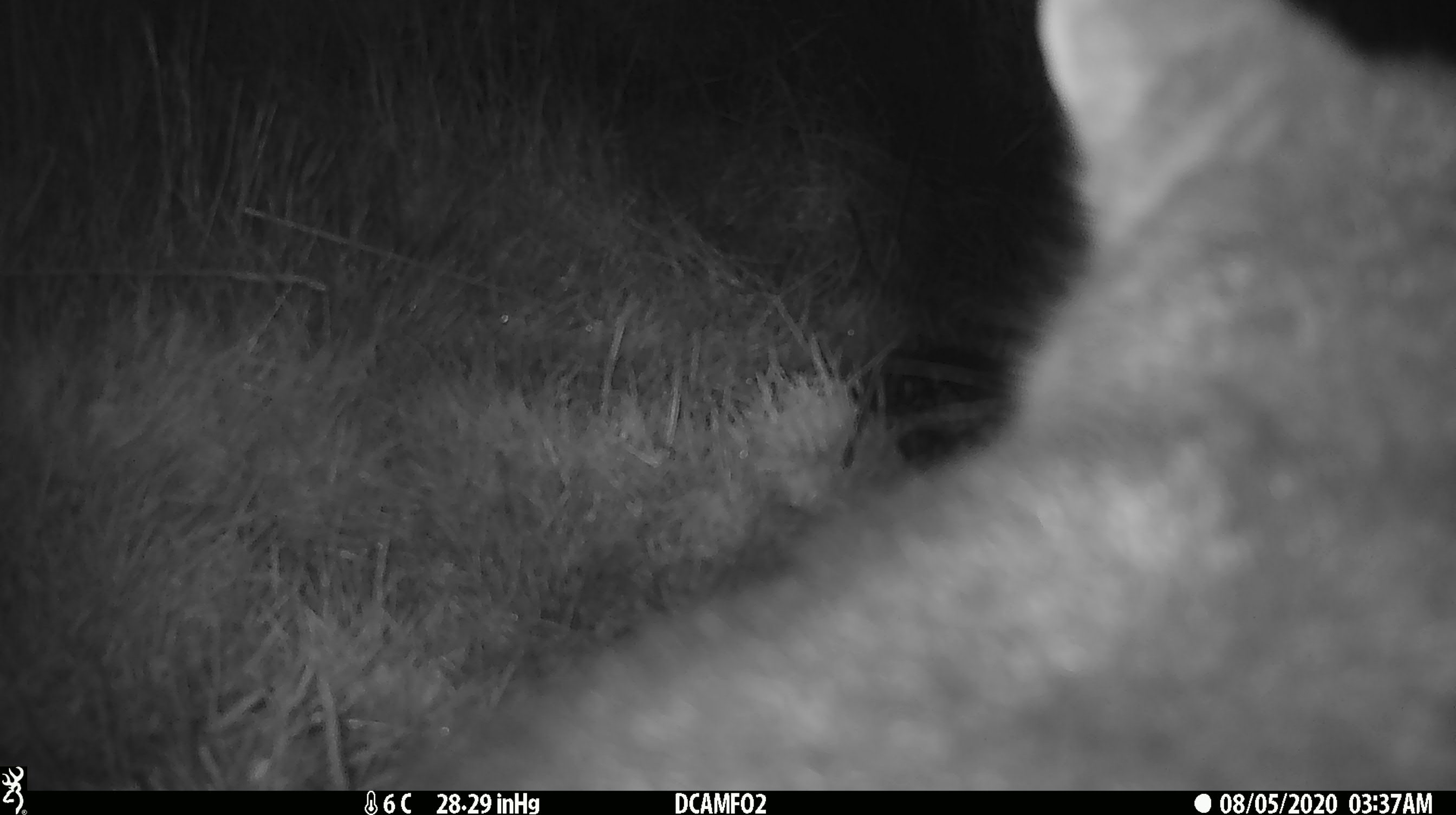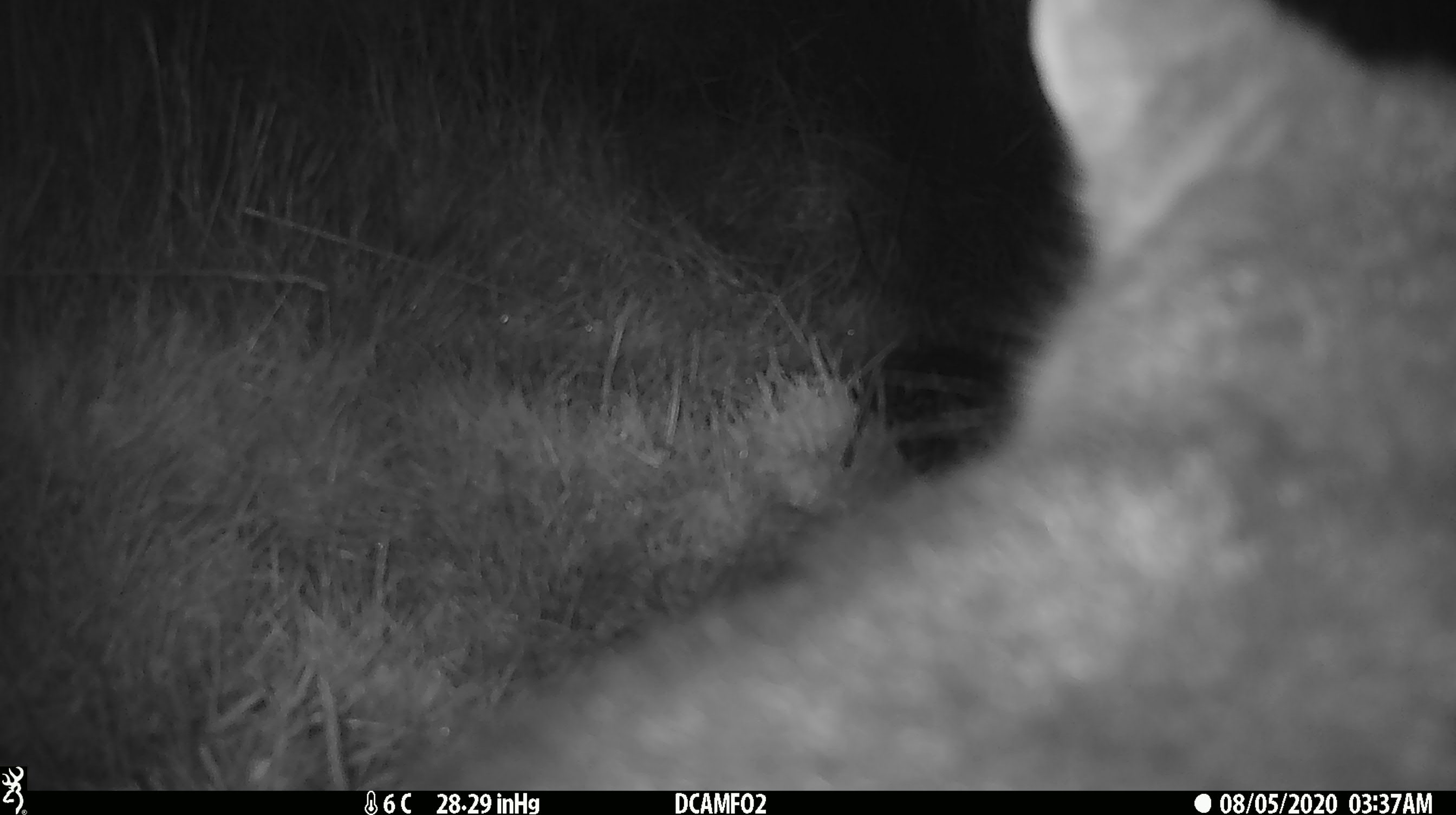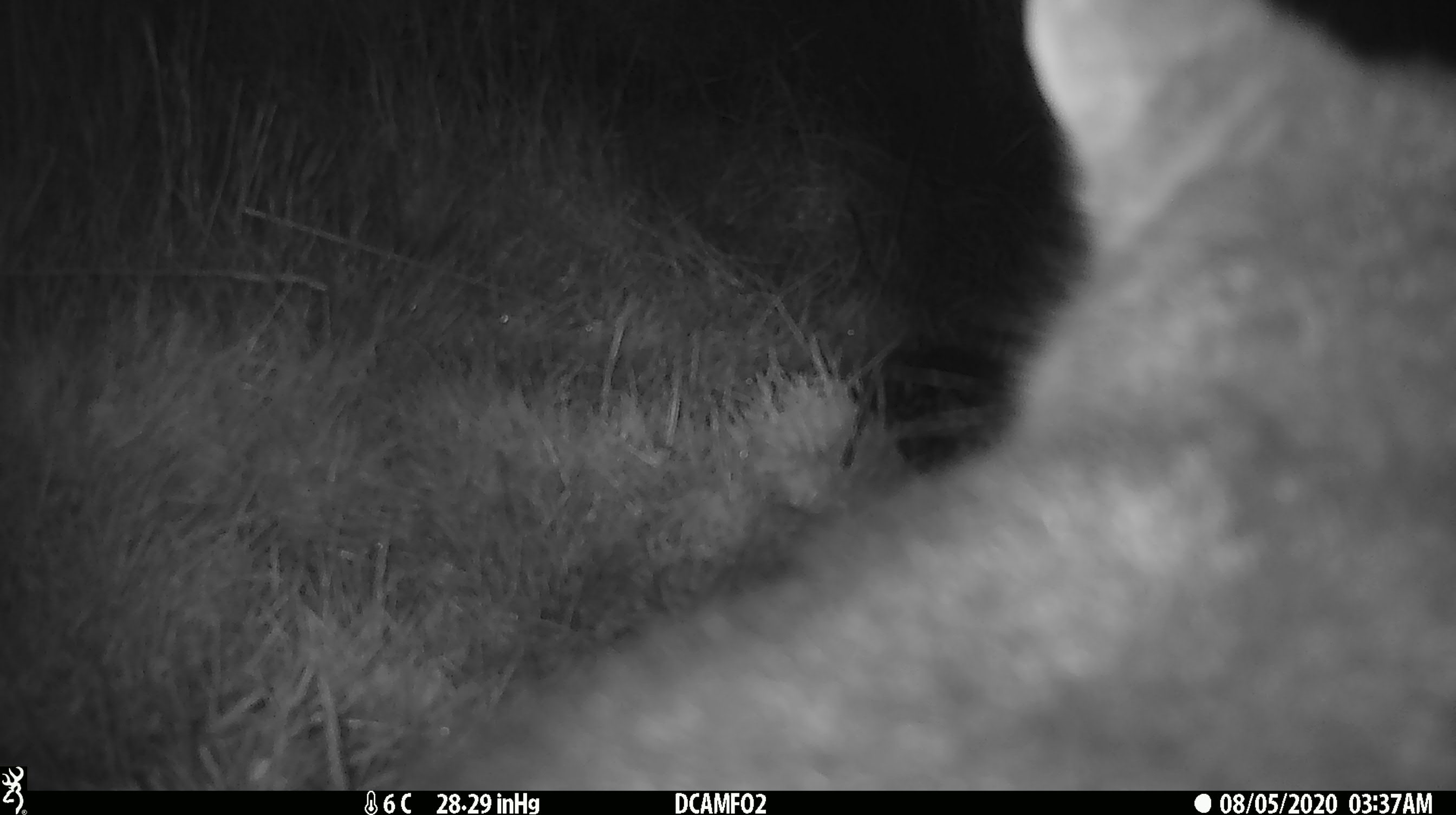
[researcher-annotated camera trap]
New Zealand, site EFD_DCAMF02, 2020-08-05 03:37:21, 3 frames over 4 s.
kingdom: Animalia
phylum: Chordata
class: Mammalia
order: Diprotodontia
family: Phalangeridae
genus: Trichosurus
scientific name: Trichosurus vulpecula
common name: common brushtail possum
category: possum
Possum (common brushtail possum) (Trichosurus vulpecula).